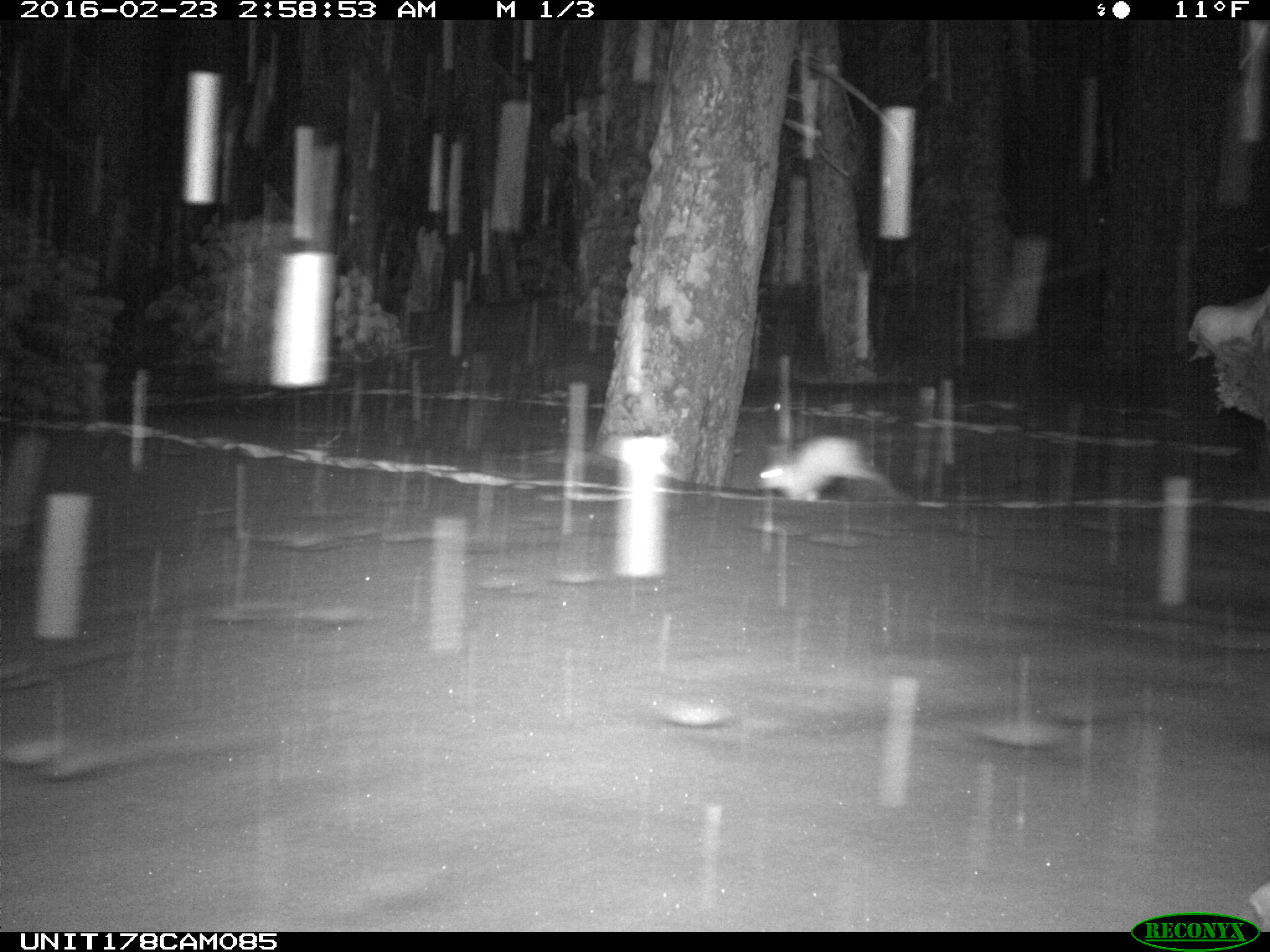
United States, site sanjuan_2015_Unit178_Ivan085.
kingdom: Animalia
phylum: Chordata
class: Mammalia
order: Lagomorpha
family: Leporidae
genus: Lepus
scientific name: Lepus americanus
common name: snowshoe hare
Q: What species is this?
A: Lepus americanus (snowshoe hare).